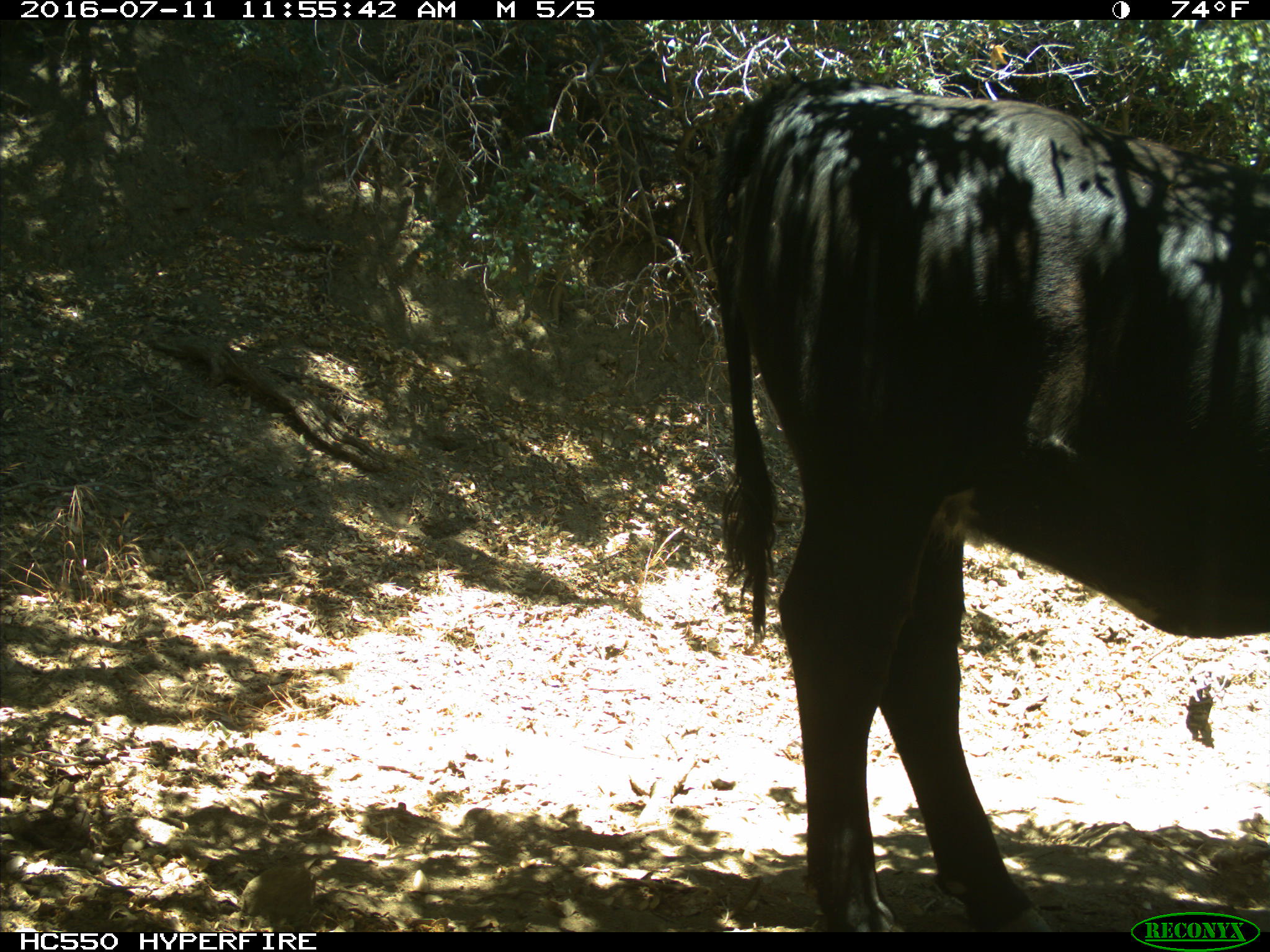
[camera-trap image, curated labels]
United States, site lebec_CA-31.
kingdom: Animalia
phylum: Chordata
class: Mammalia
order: Artiodactyla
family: Bovidae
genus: Bos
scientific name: Bos taurus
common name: domestic cow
Bos taurus (domestic cow).